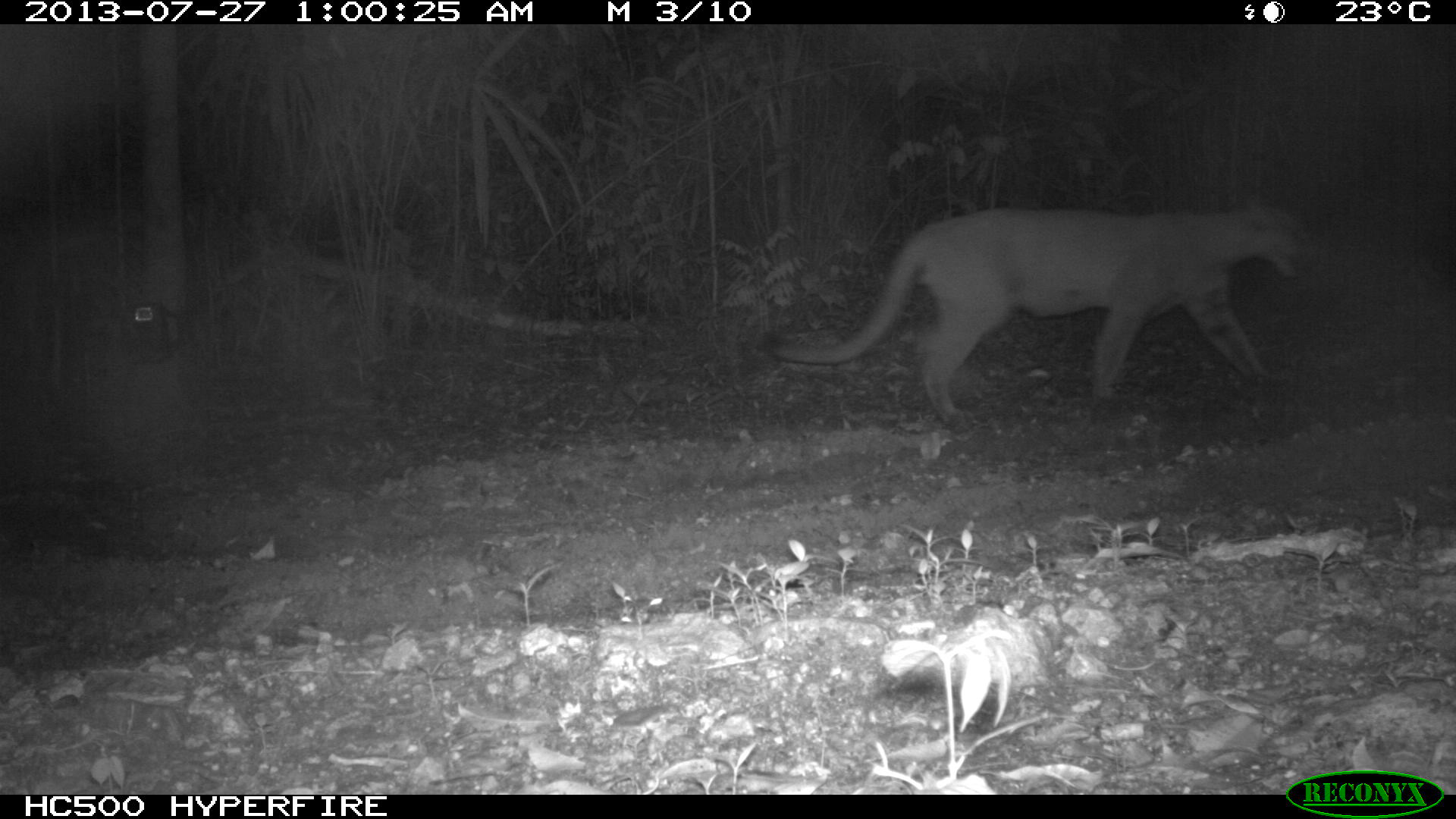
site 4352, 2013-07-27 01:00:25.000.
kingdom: Animalia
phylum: Chordata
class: Mammalia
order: Carnivora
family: Felidae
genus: Puma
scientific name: Puma concolor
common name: mountain lion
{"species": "Puma concolor (mountain lion)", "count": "1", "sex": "male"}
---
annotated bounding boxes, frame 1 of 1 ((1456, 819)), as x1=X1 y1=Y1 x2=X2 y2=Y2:
puma concolor: x1=772 y1=200 x2=1309 y2=425